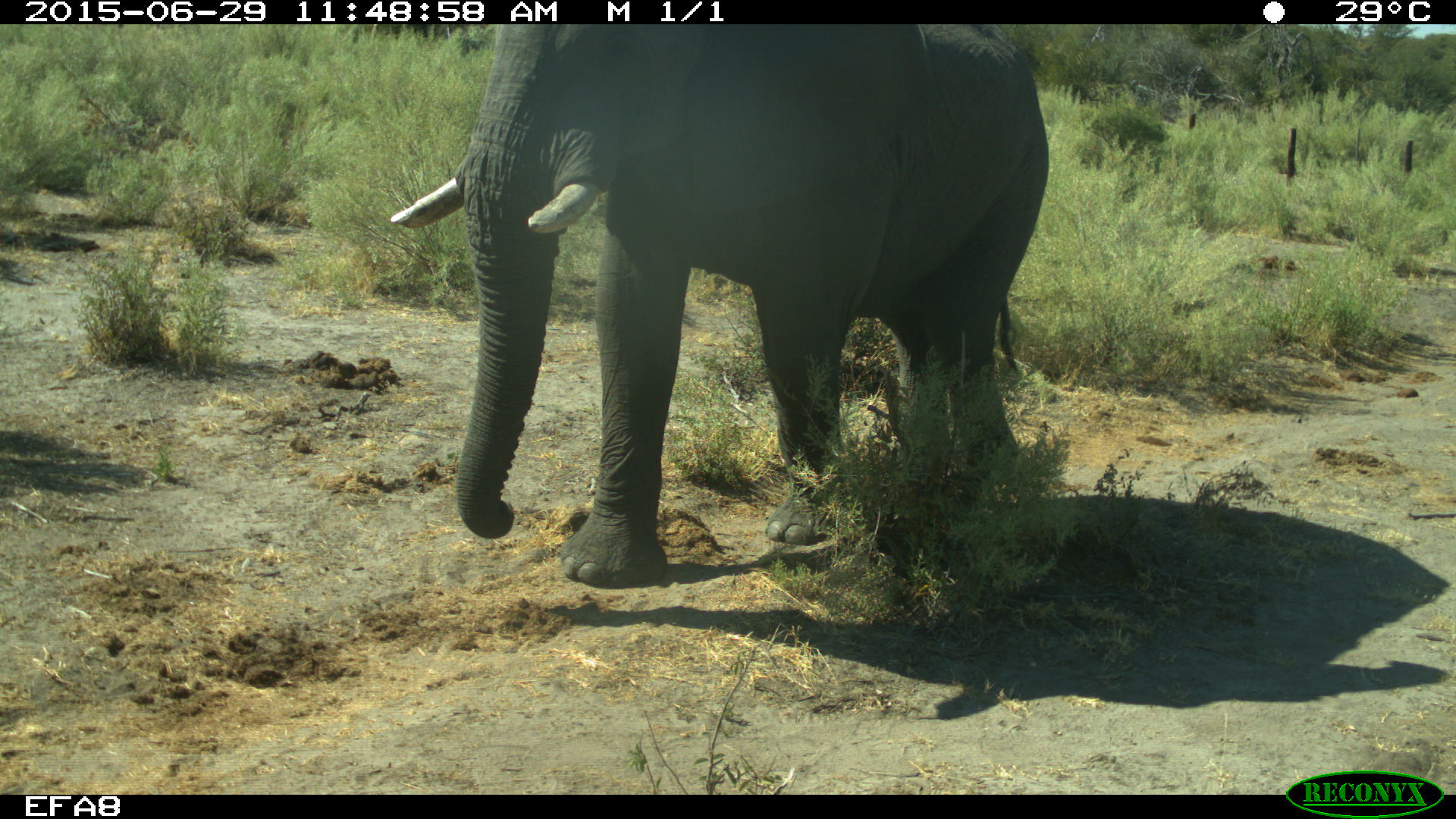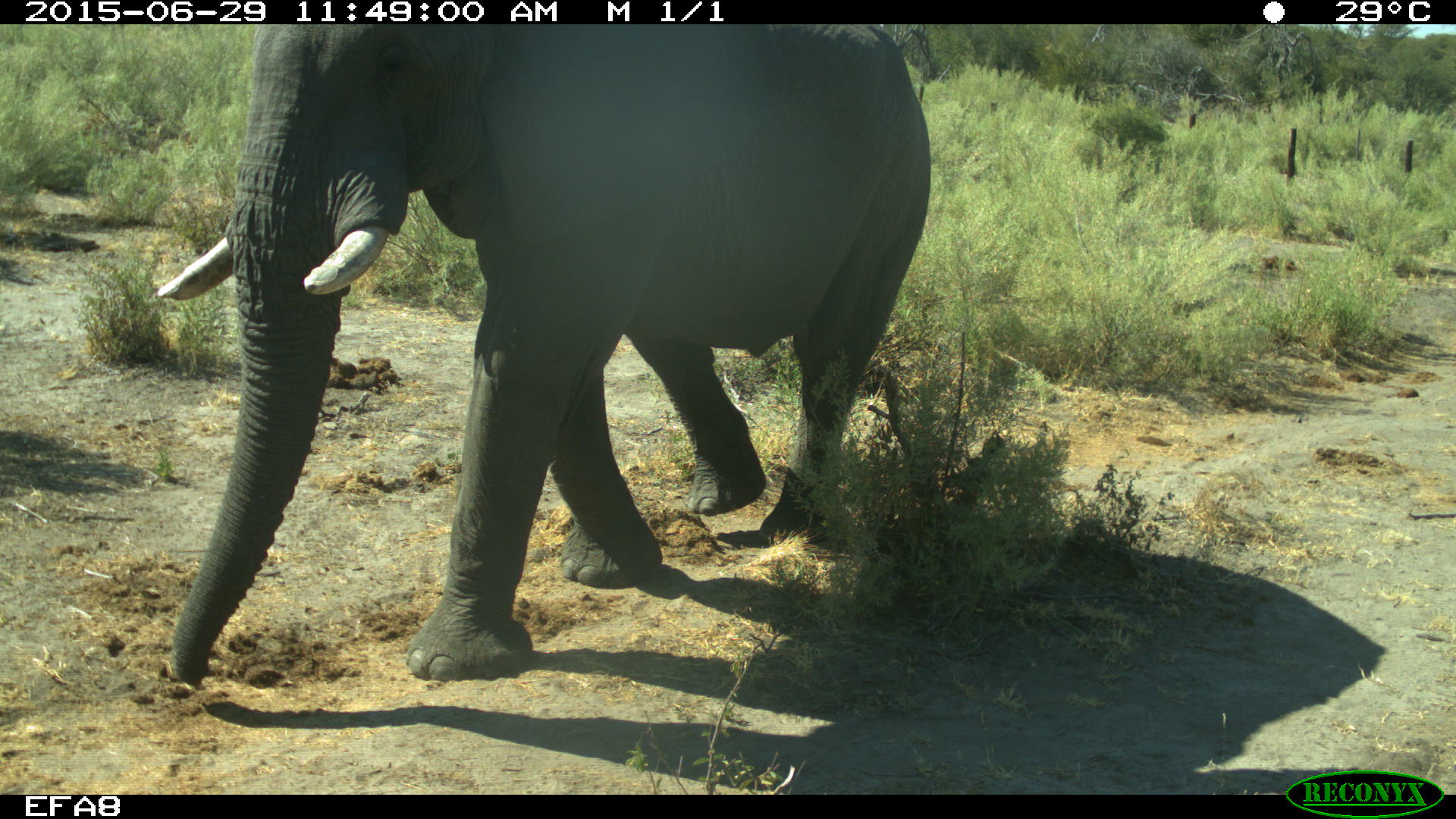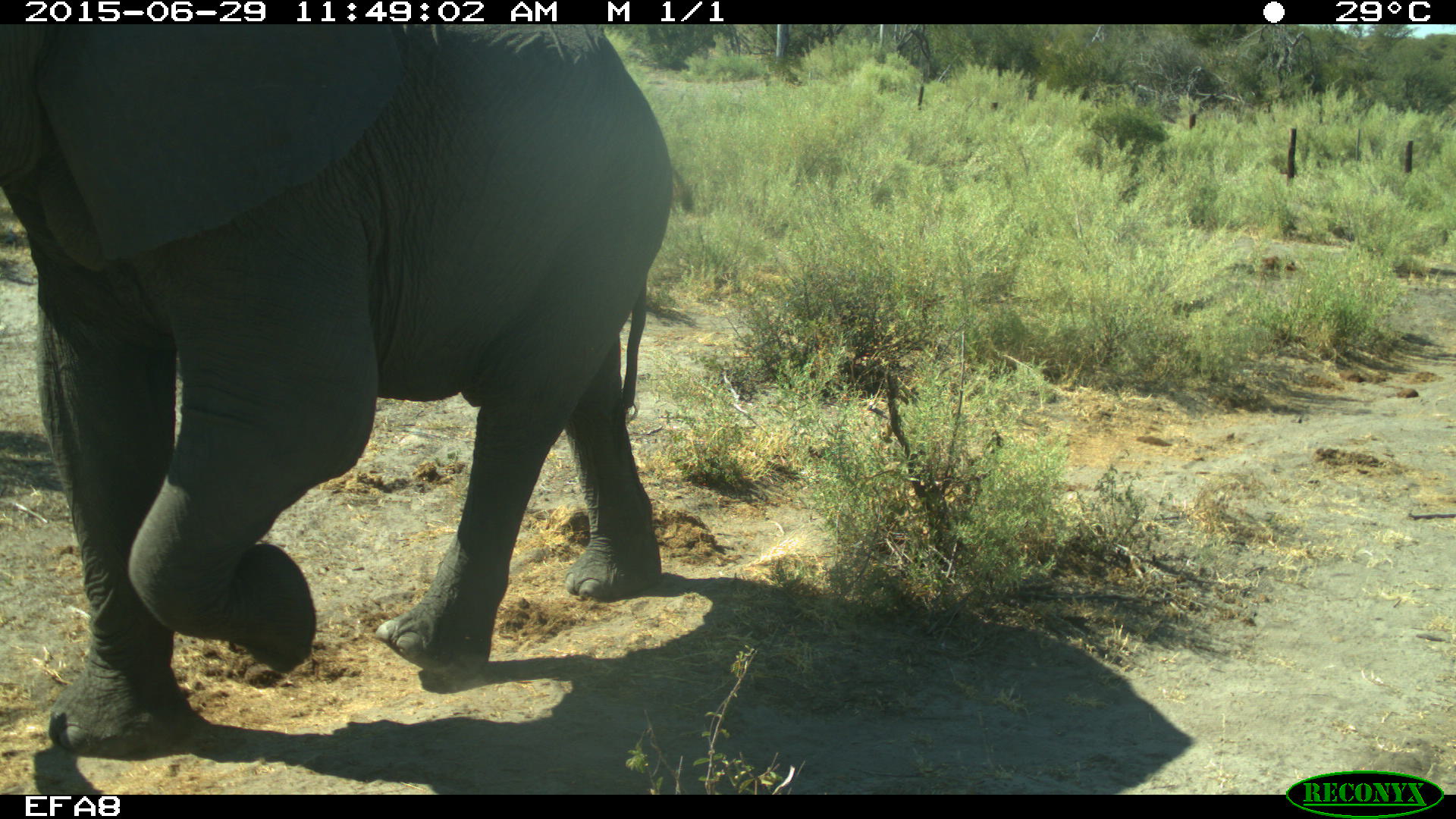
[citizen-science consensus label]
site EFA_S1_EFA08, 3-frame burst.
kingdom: Animalia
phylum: Chordata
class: Mammalia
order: Proboscidea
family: Elephantidae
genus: Loxodonta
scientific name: Loxodonta africana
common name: african bush elephant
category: elephant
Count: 1.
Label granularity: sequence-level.